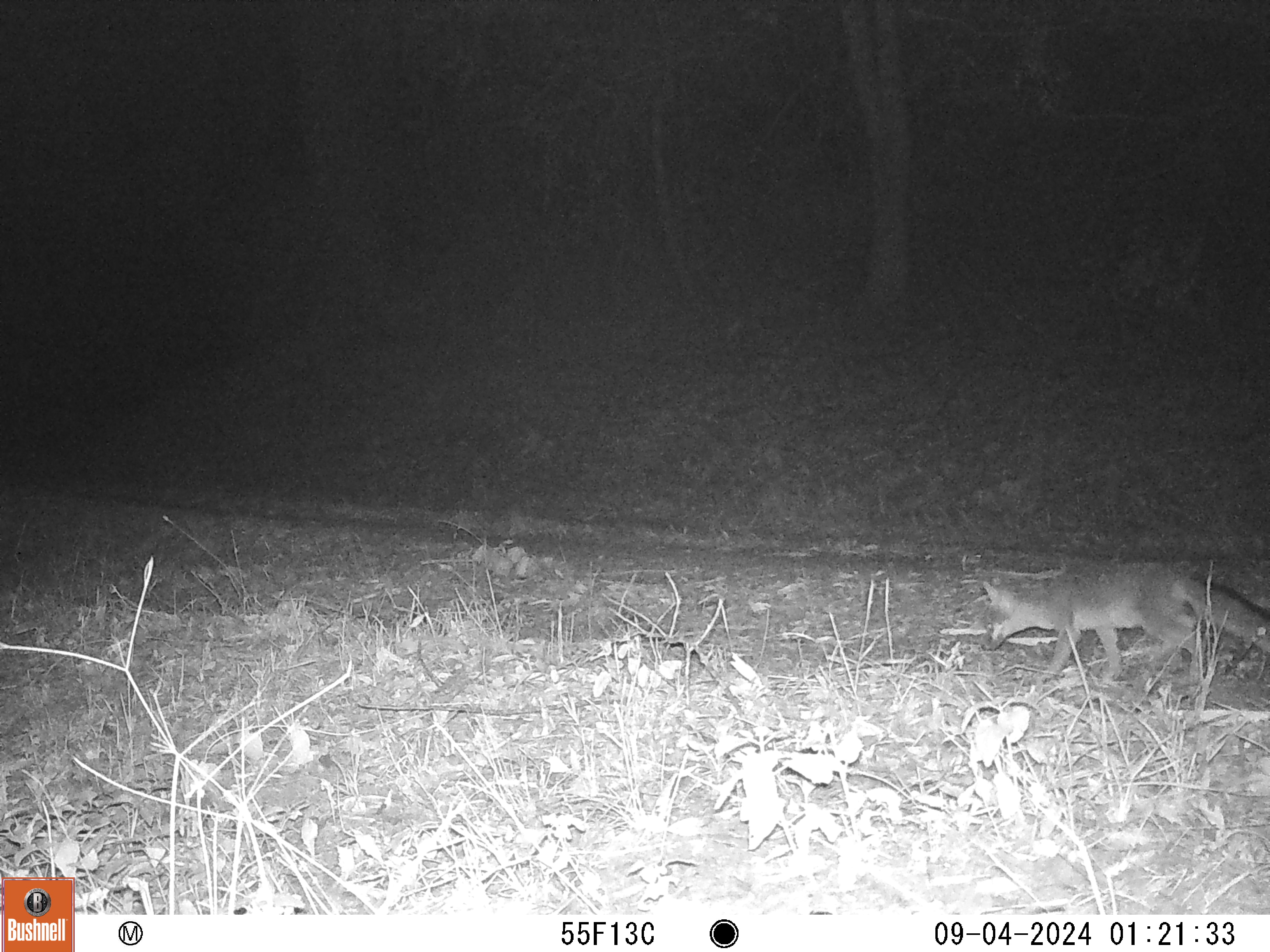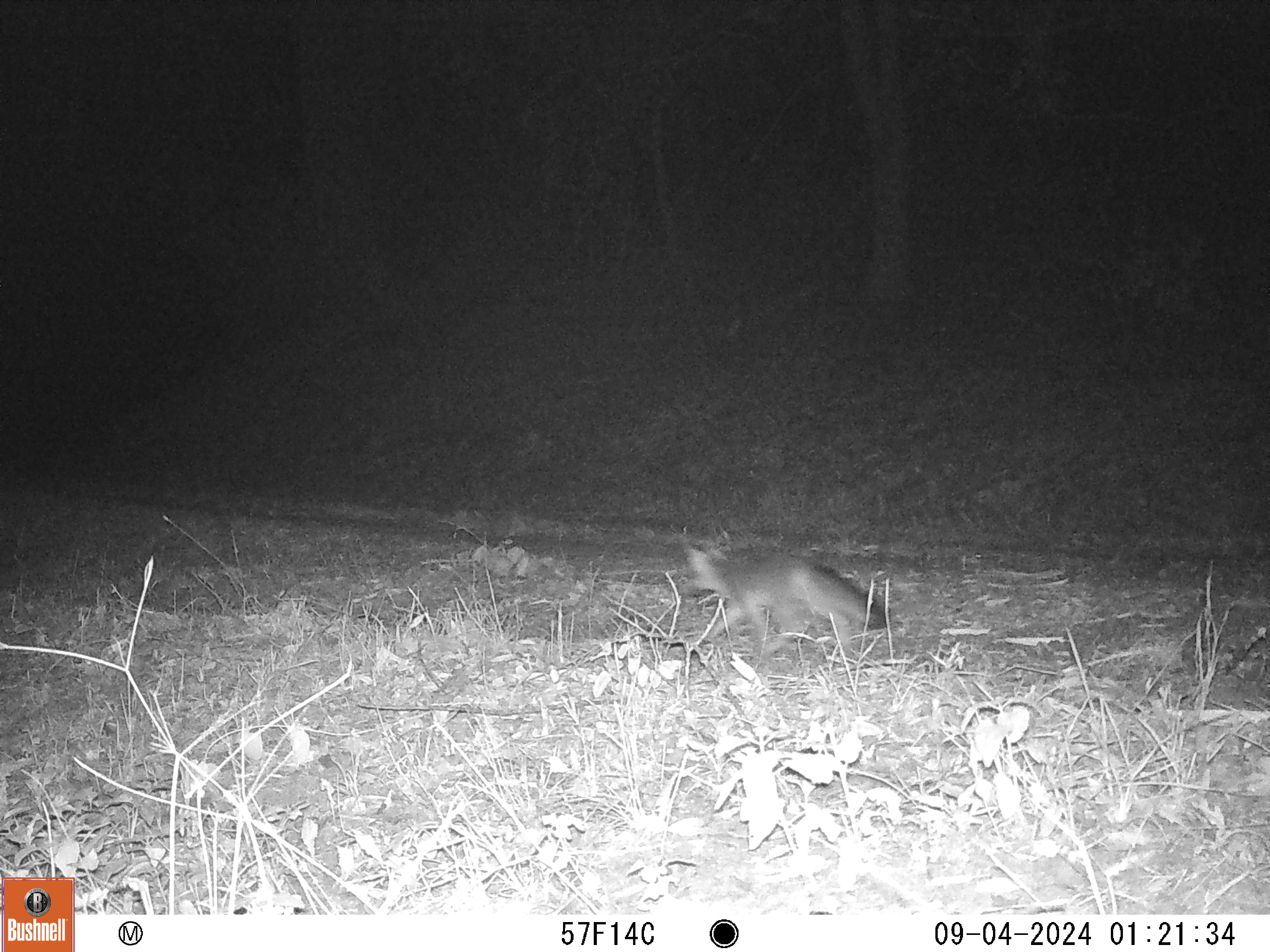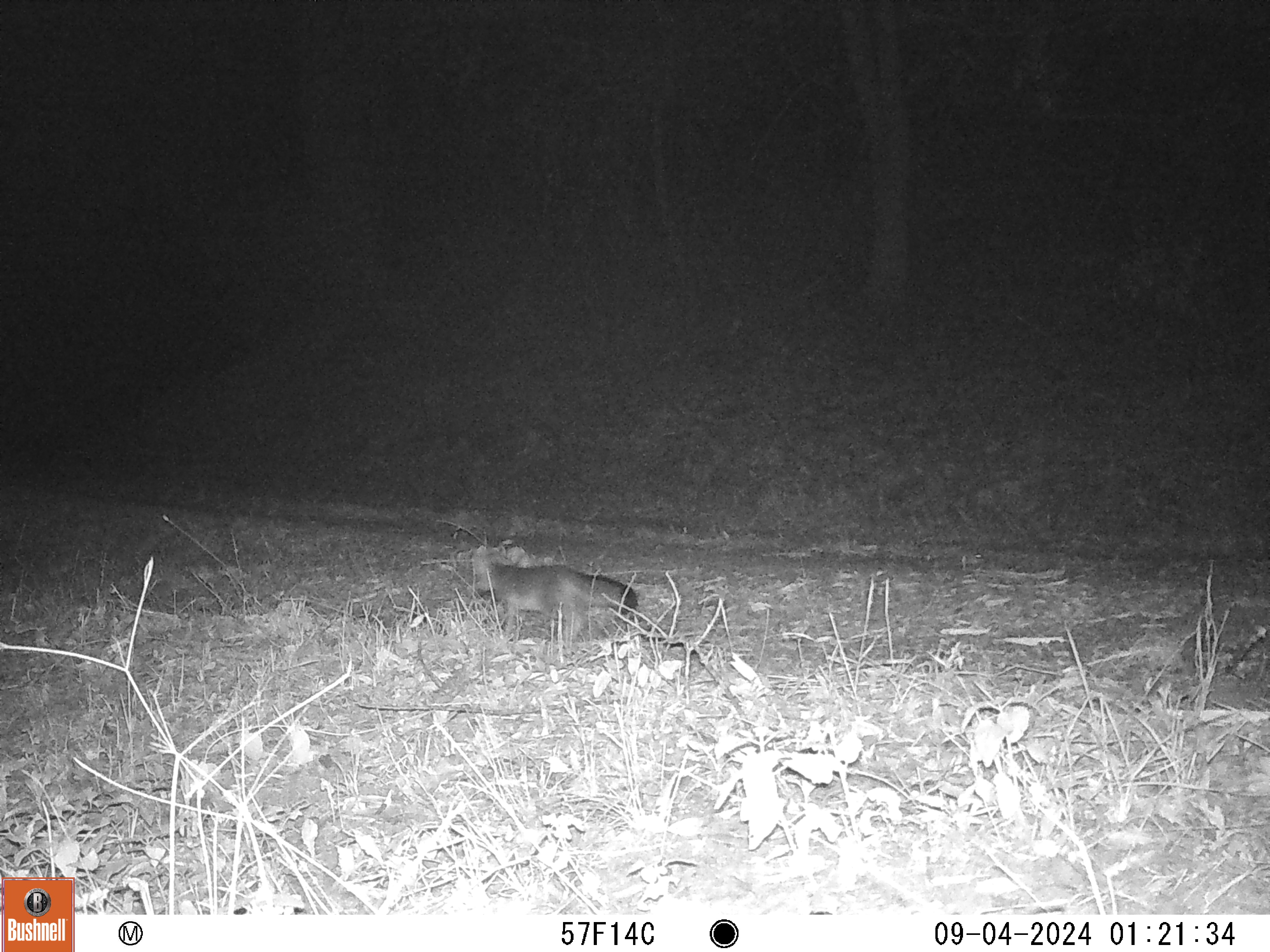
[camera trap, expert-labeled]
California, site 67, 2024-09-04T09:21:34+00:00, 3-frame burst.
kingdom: Animalia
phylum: Chordata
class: Mammalia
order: Carnivora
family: Canidae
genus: Urocyon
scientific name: Urocyon cinereoargenteus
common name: gray fox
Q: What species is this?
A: Gray fox (Urocyon cinereoargenteus).